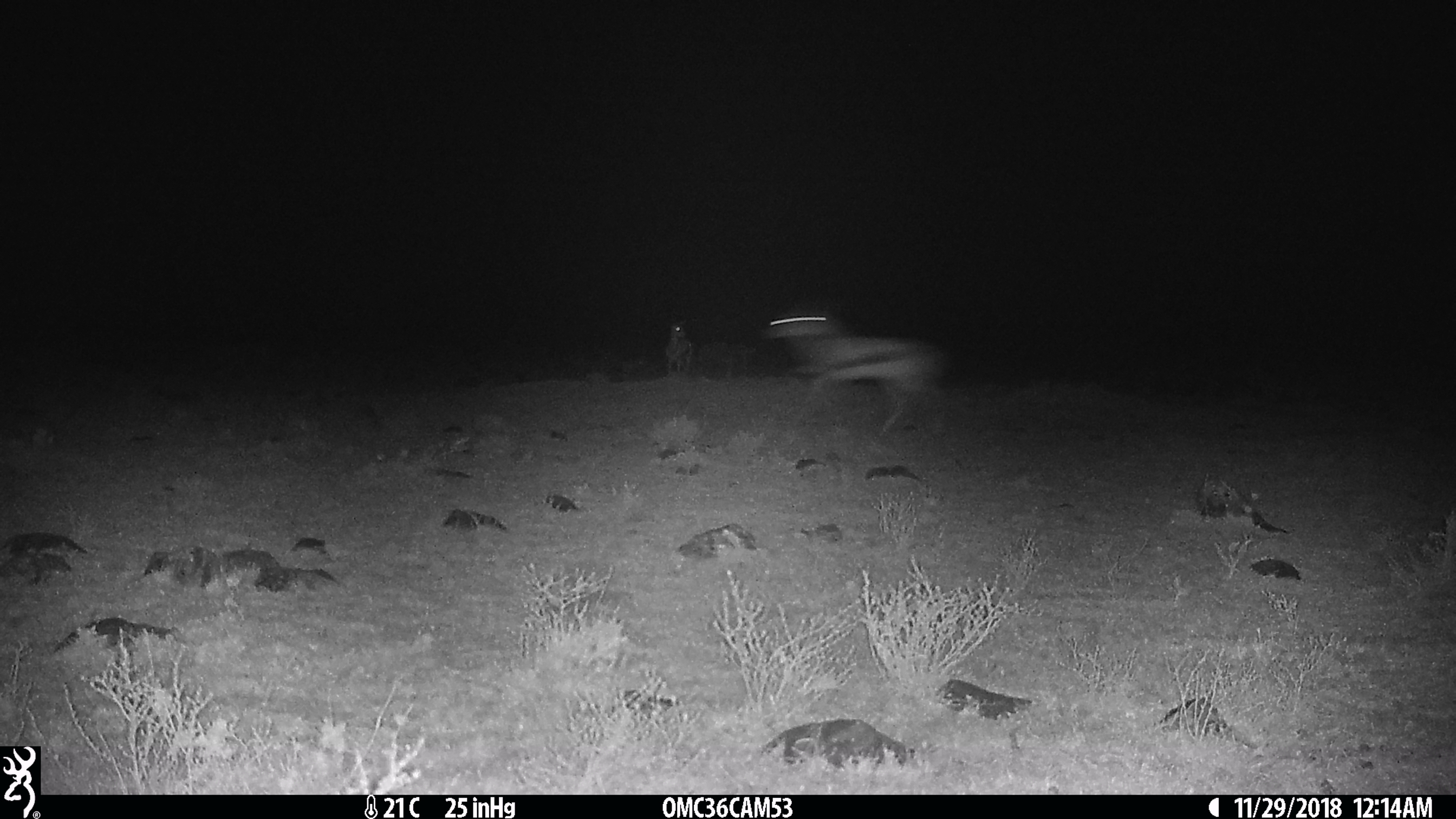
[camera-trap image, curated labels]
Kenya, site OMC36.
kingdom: Animalia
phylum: Chordata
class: Mammalia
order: Artiodactyla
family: Bovidae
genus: Eudorcas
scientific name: Eudorcas thomsonii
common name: thomon's gazelle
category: gazelle thomsons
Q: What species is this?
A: Gazelle thomsons (thomon's gazelle) (Eudorcas thomsonii).